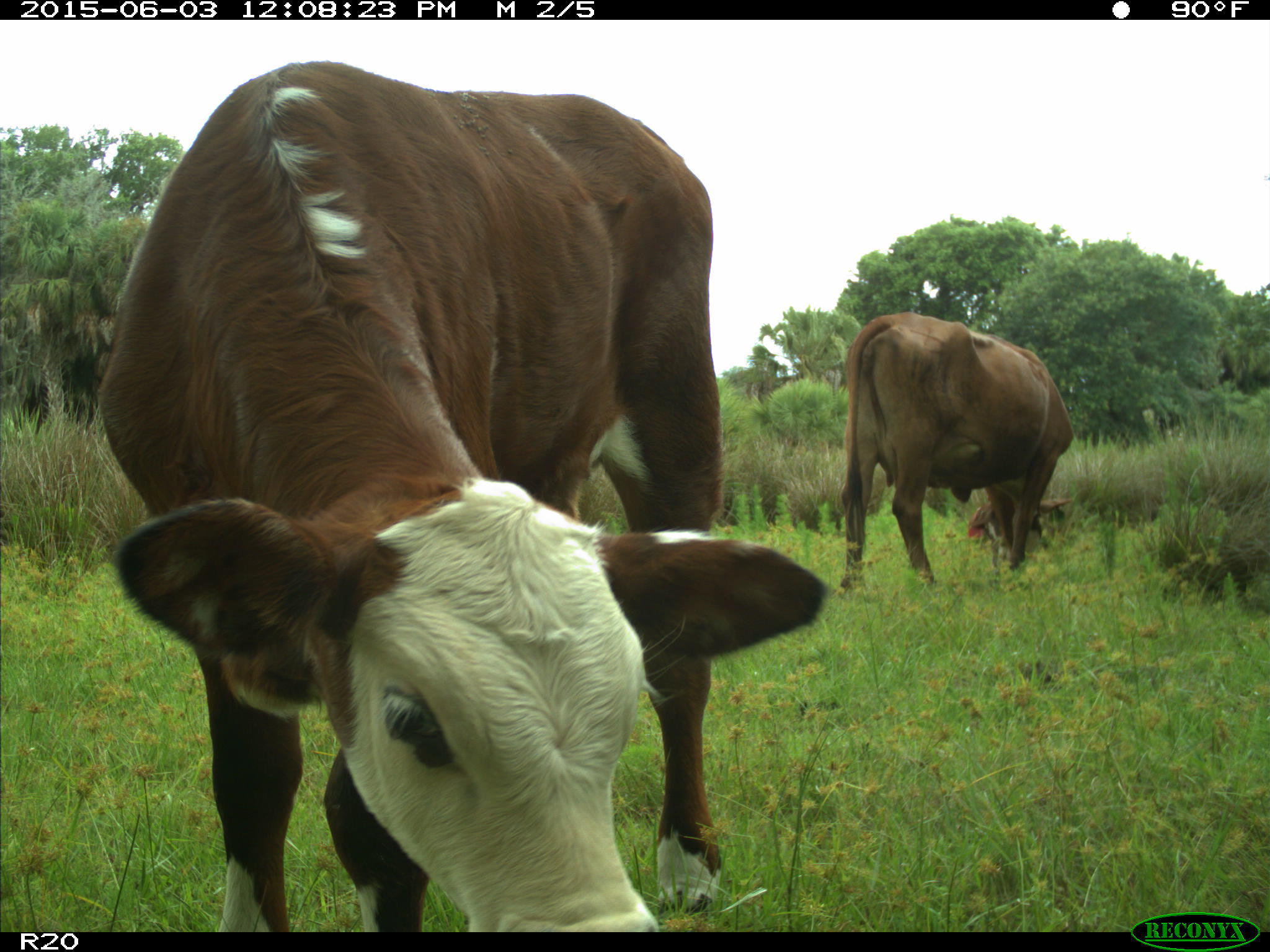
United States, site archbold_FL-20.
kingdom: Animalia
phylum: Chordata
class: Mammalia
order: Artiodactyla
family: Bovidae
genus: Bos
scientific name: Bos taurus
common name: domestic cow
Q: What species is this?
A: Bos taurus (domestic cow).